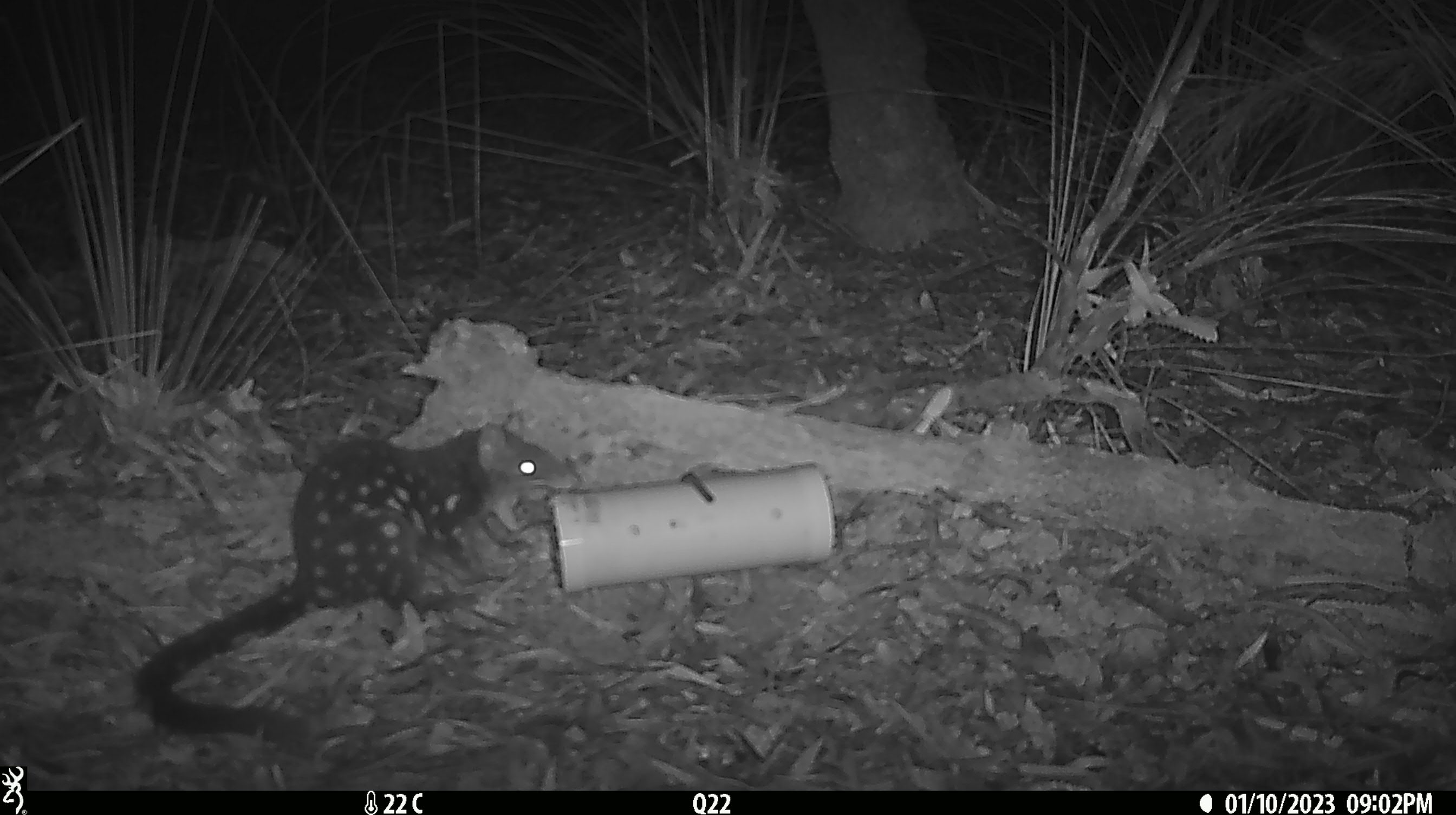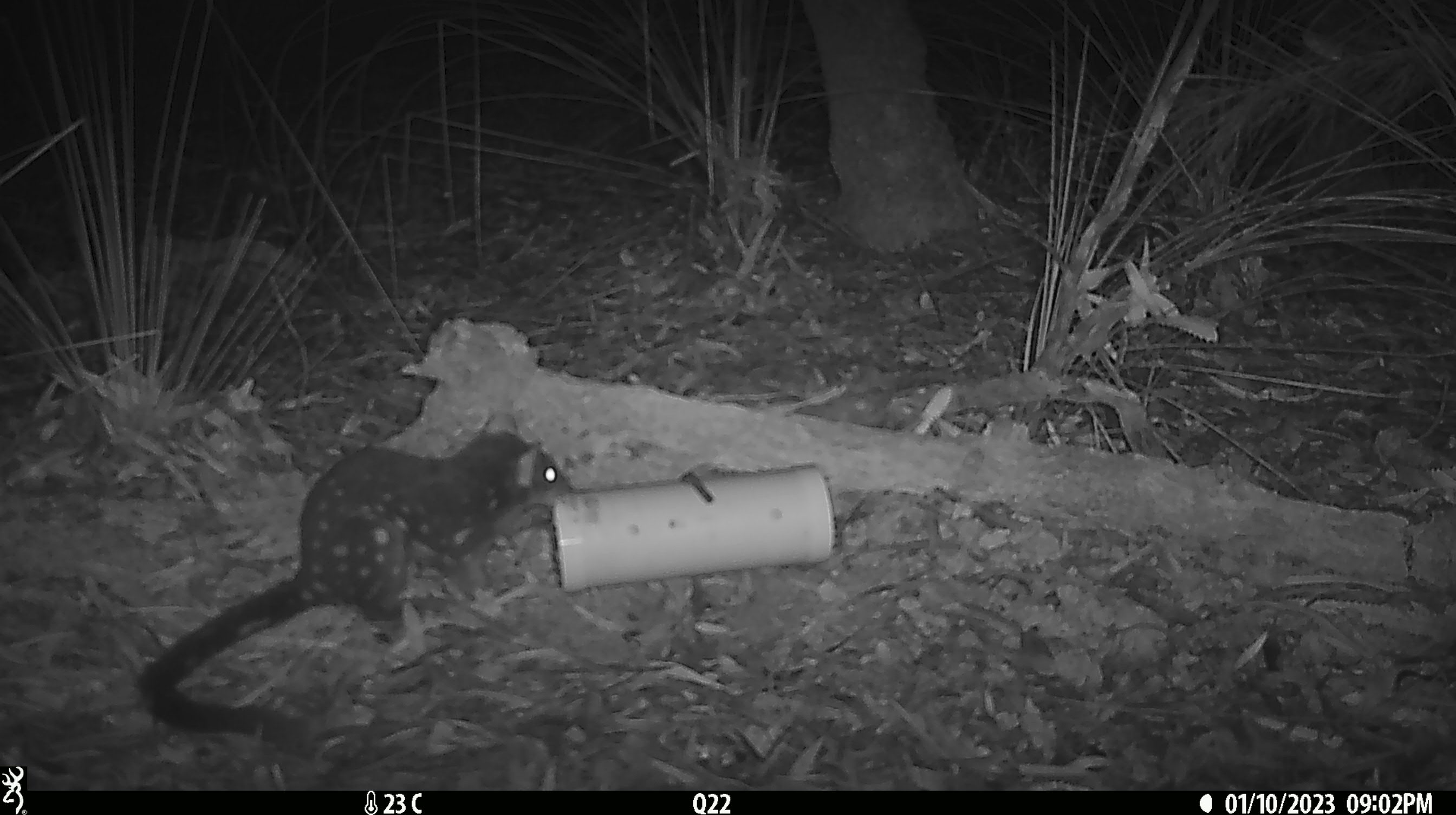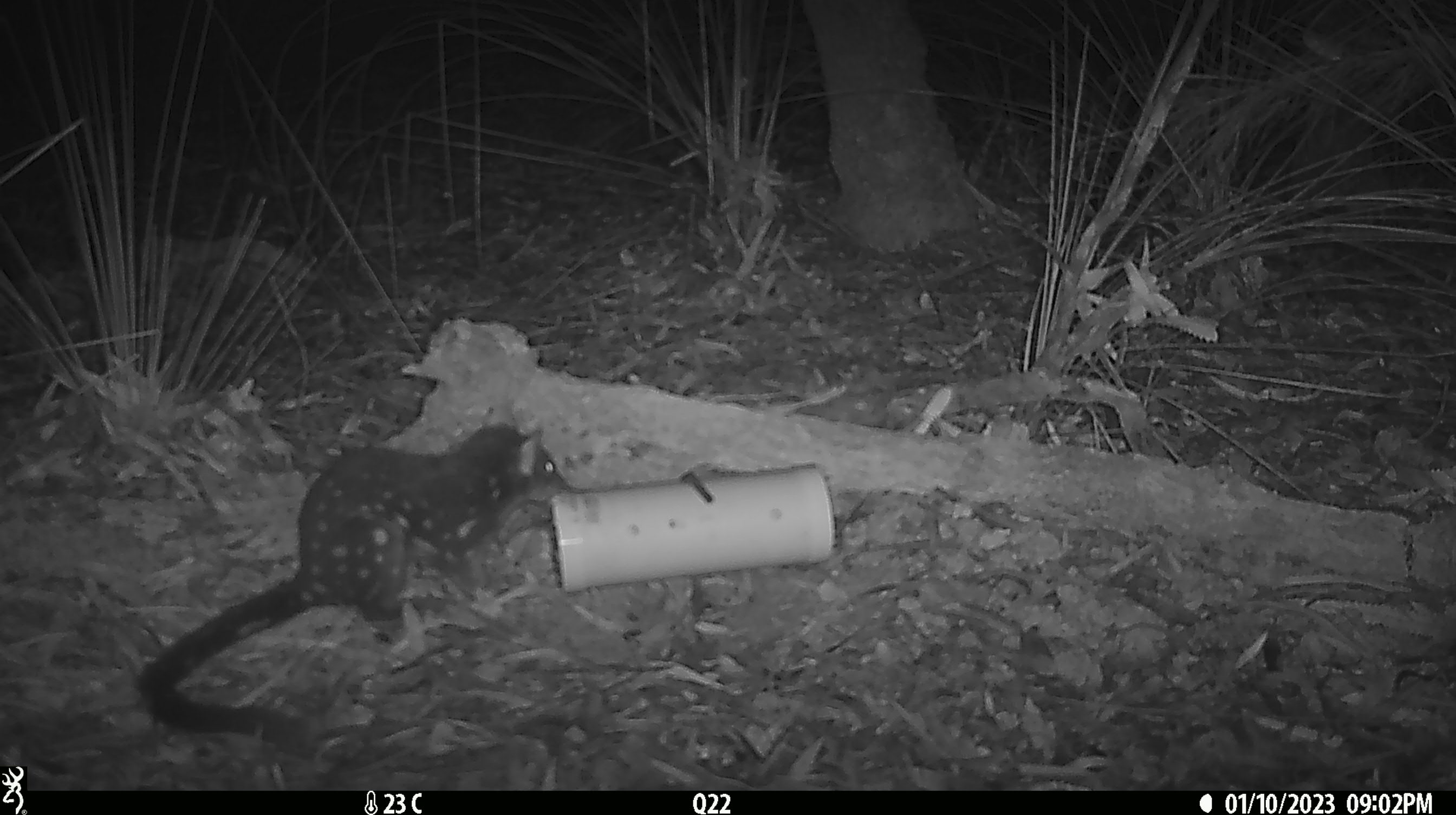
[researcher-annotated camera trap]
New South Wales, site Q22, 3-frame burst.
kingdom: Animalia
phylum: Chordata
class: Mammalia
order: Dasyuromorphia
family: Dasyuridae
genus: Dasyurus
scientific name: Dasyurus maculatus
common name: spotted-tailed quoll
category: quoll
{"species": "quoll (spotted-tailed quoll) (Dasyurus maculatus)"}